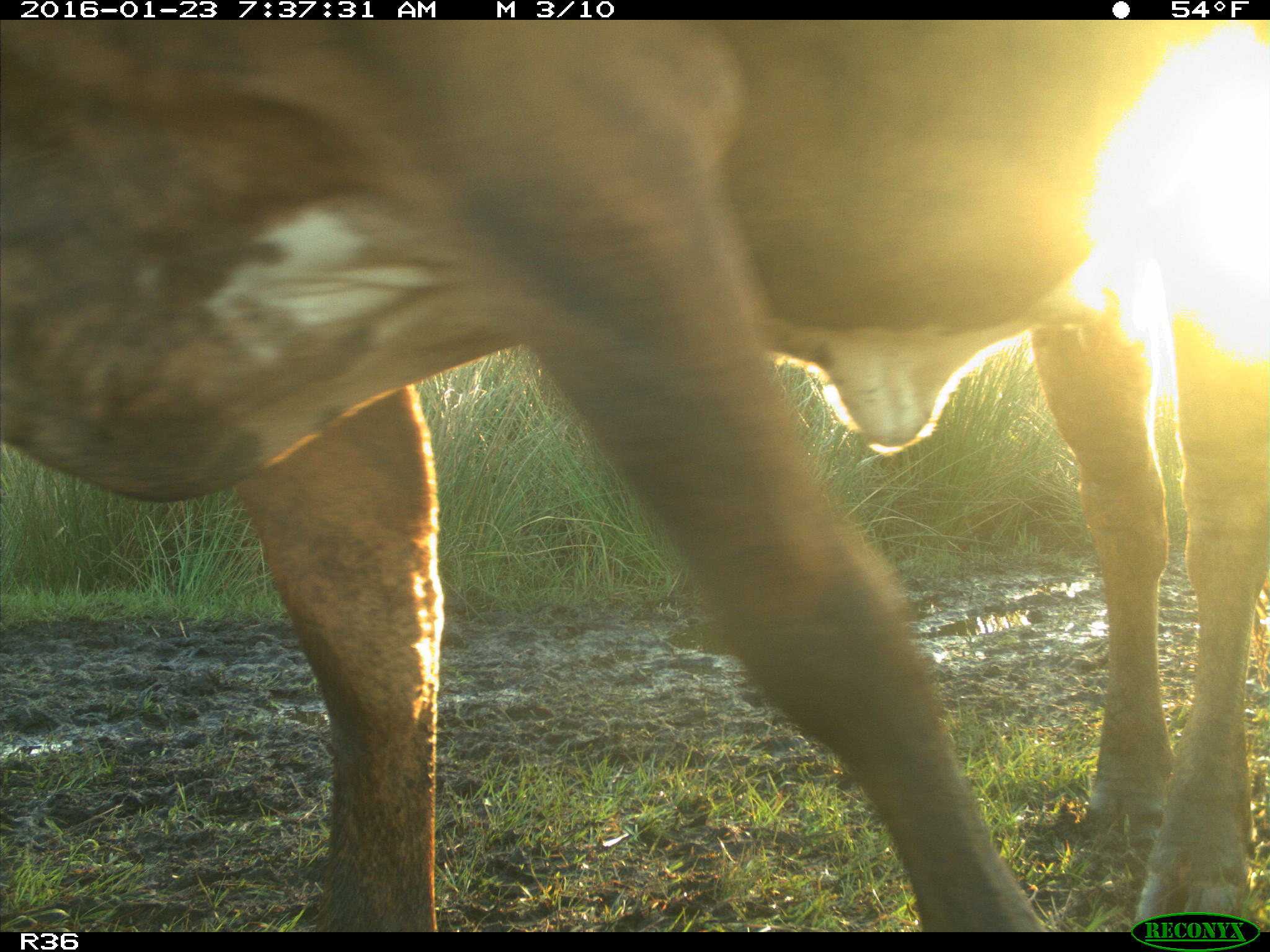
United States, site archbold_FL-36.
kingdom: Animalia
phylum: Chordata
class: Mammalia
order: Artiodactyla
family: Bovidae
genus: Bos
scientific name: Bos taurus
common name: domestic cow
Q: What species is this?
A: Bos taurus (domestic cow).